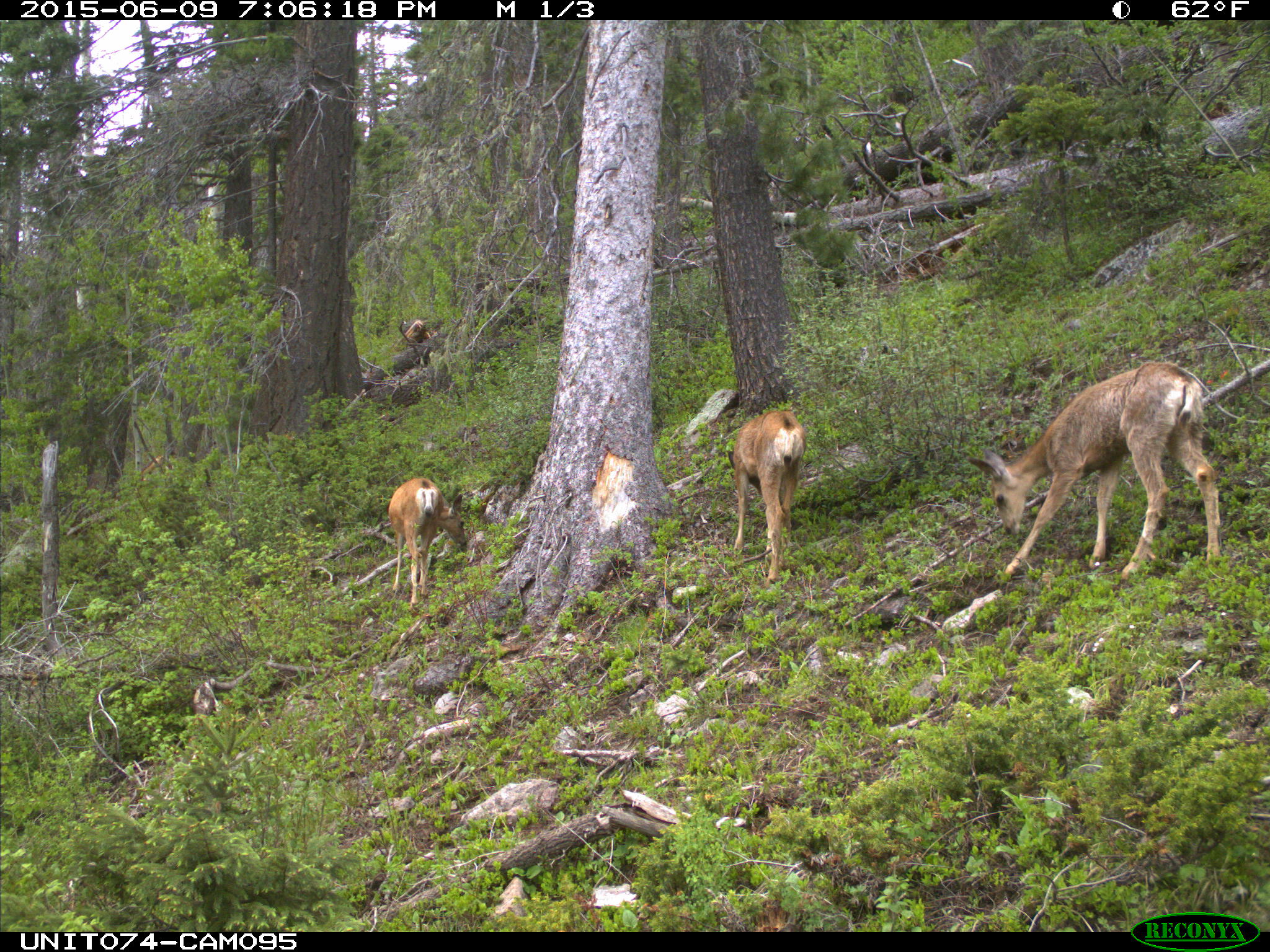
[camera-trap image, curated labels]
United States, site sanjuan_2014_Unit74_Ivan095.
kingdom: Animalia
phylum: Chordata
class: Mammalia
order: Artiodactyla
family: Cervidae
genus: Odocoileus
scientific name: Odocoileus hemionus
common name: mule deer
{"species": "Odocoileus hemionus (mule deer)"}